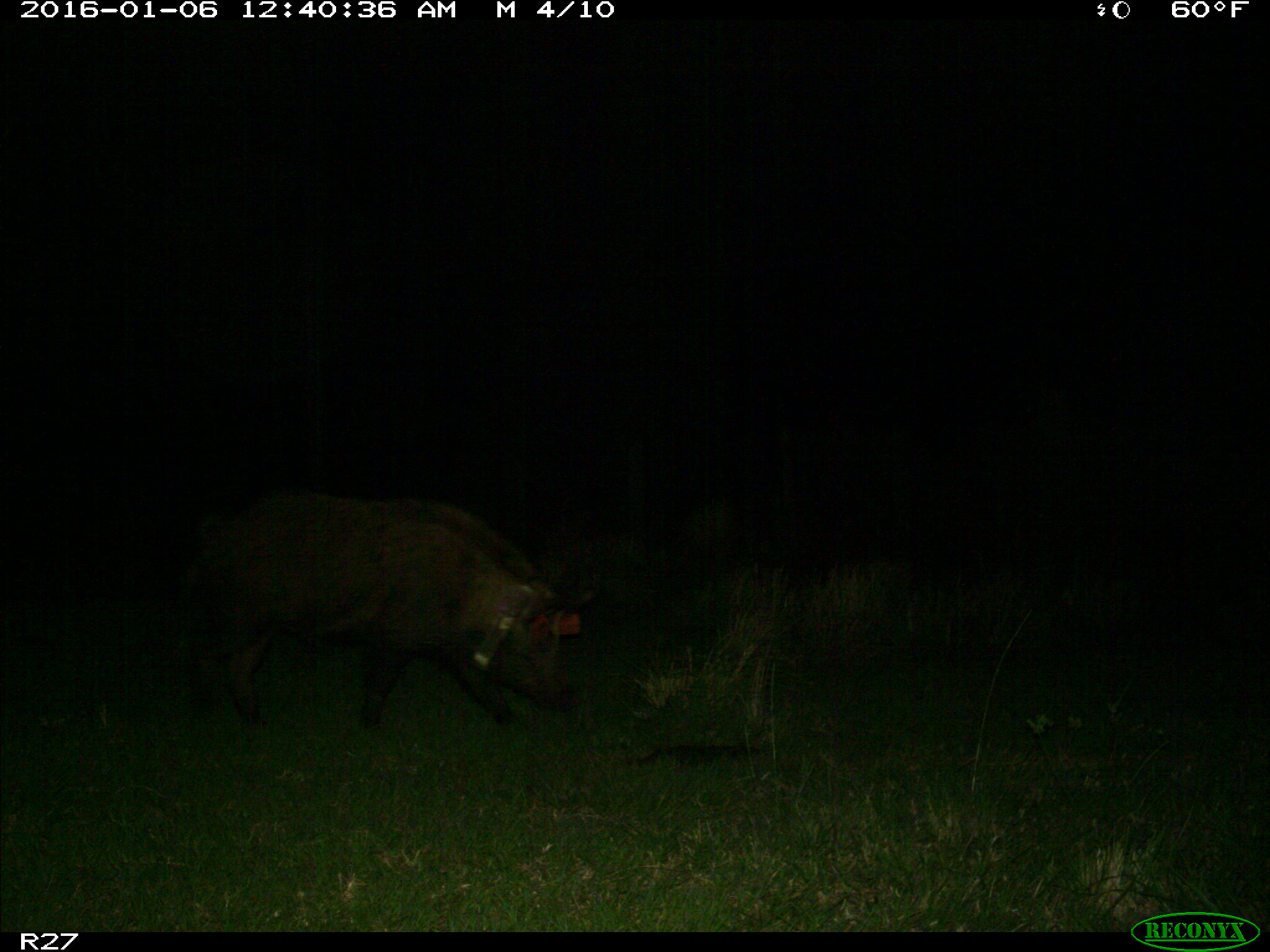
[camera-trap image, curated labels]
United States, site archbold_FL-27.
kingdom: Animalia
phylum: Chordata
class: Mammalia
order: Artiodactyla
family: Suidae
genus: Sus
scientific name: Sus scrofa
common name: wild boar